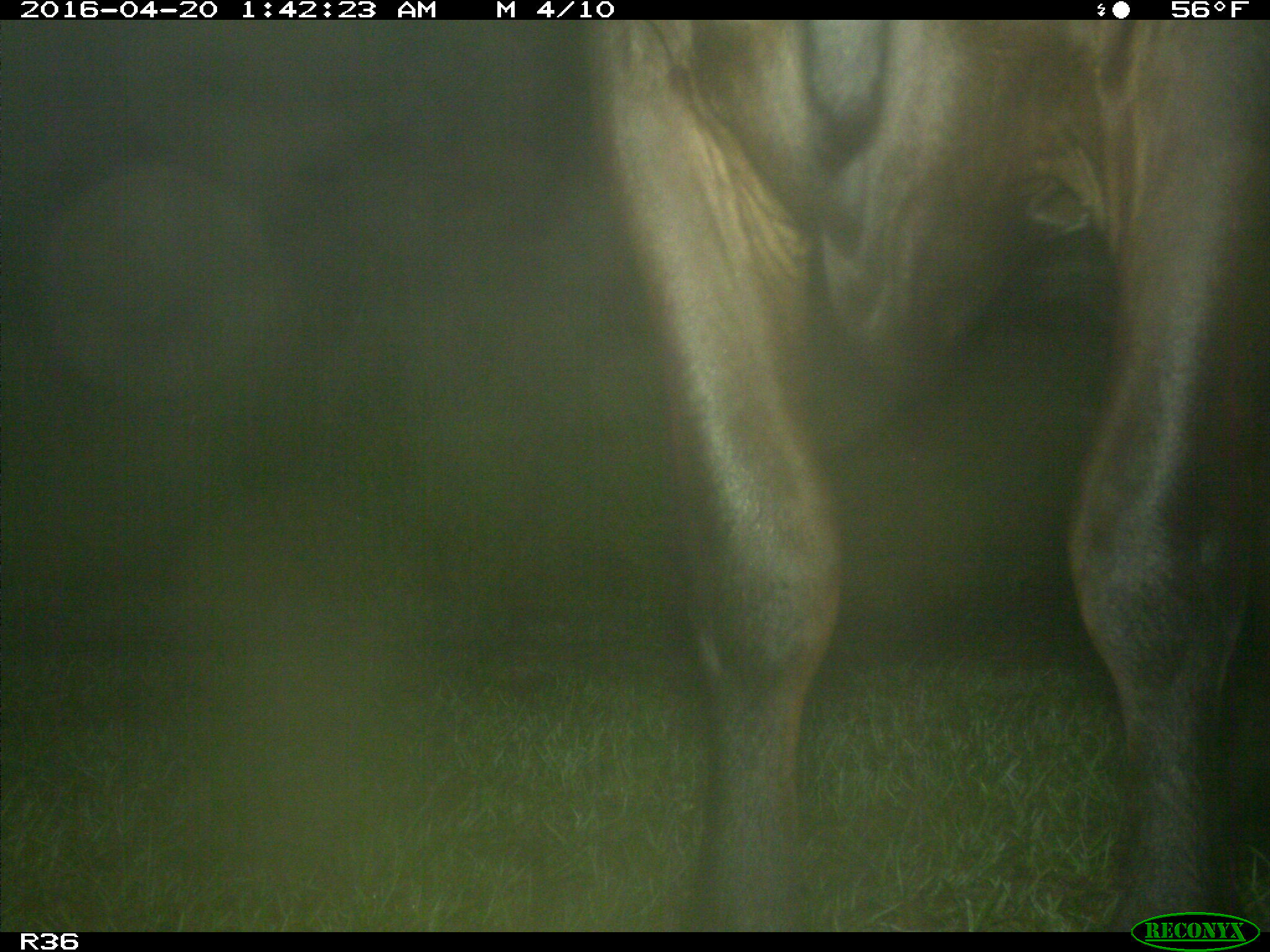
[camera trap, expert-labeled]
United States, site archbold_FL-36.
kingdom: Animalia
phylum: Chordata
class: Mammalia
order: Artiodactyla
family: Bovidae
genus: Bos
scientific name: Bos taurus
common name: domestic cow